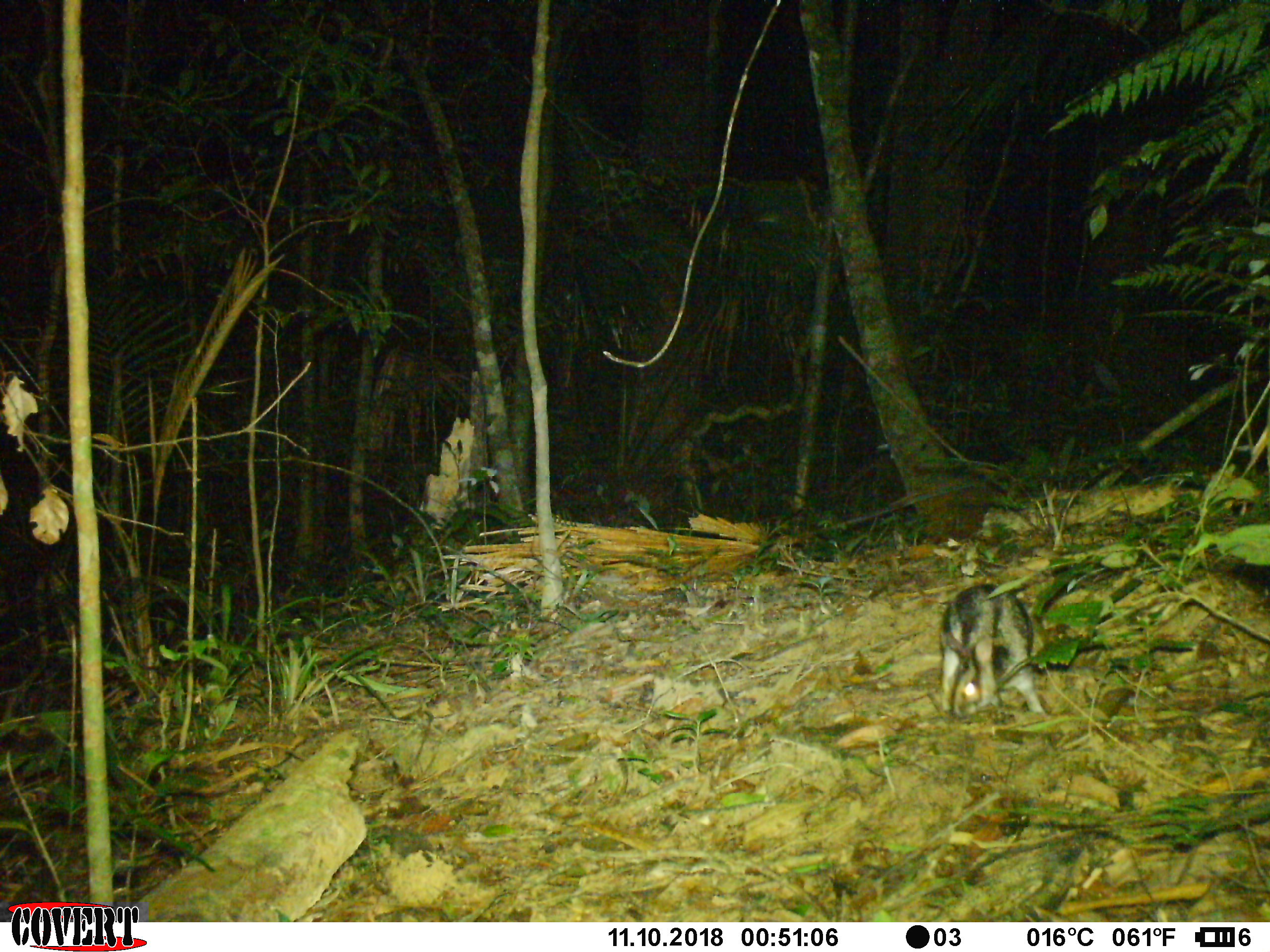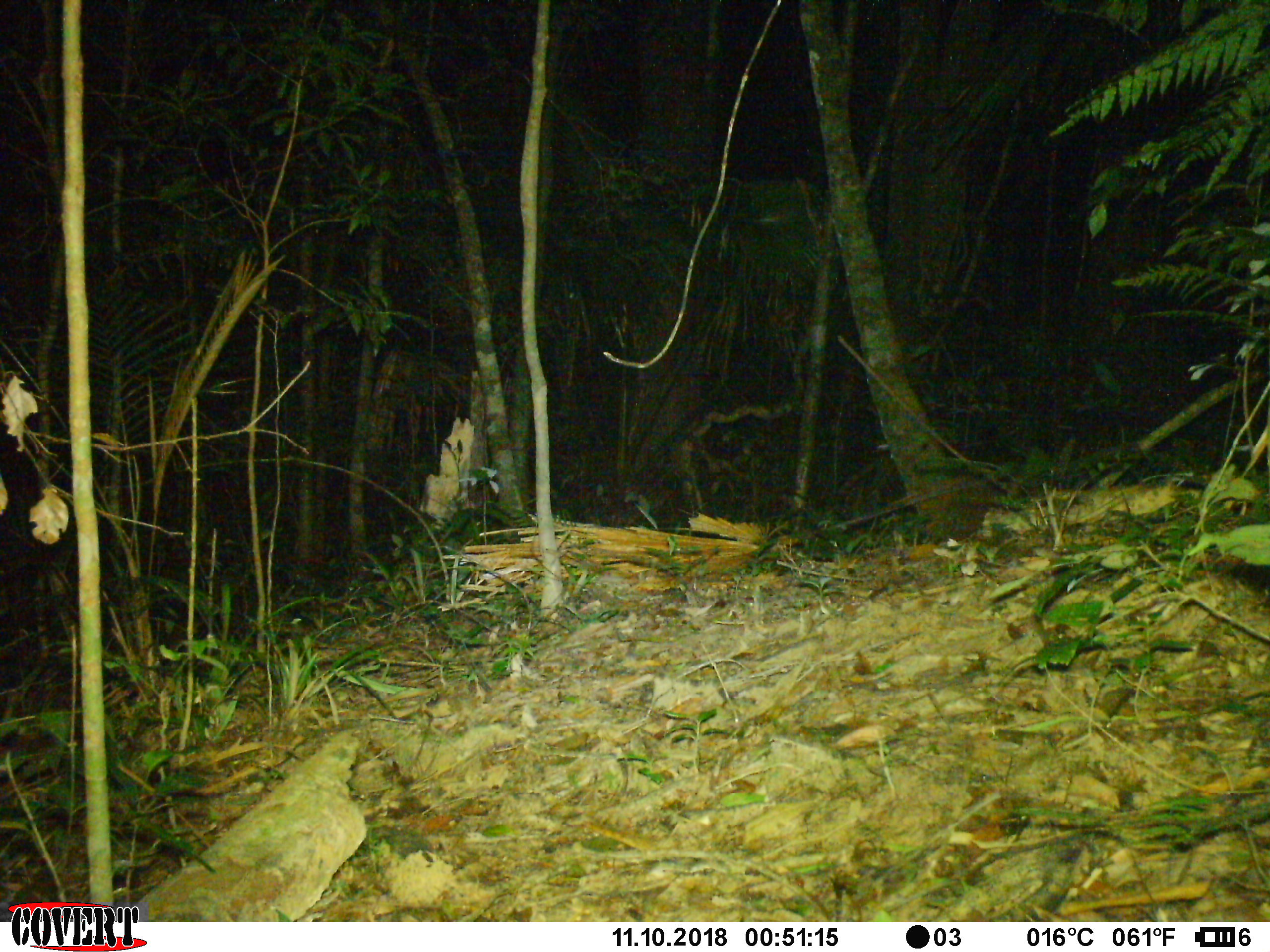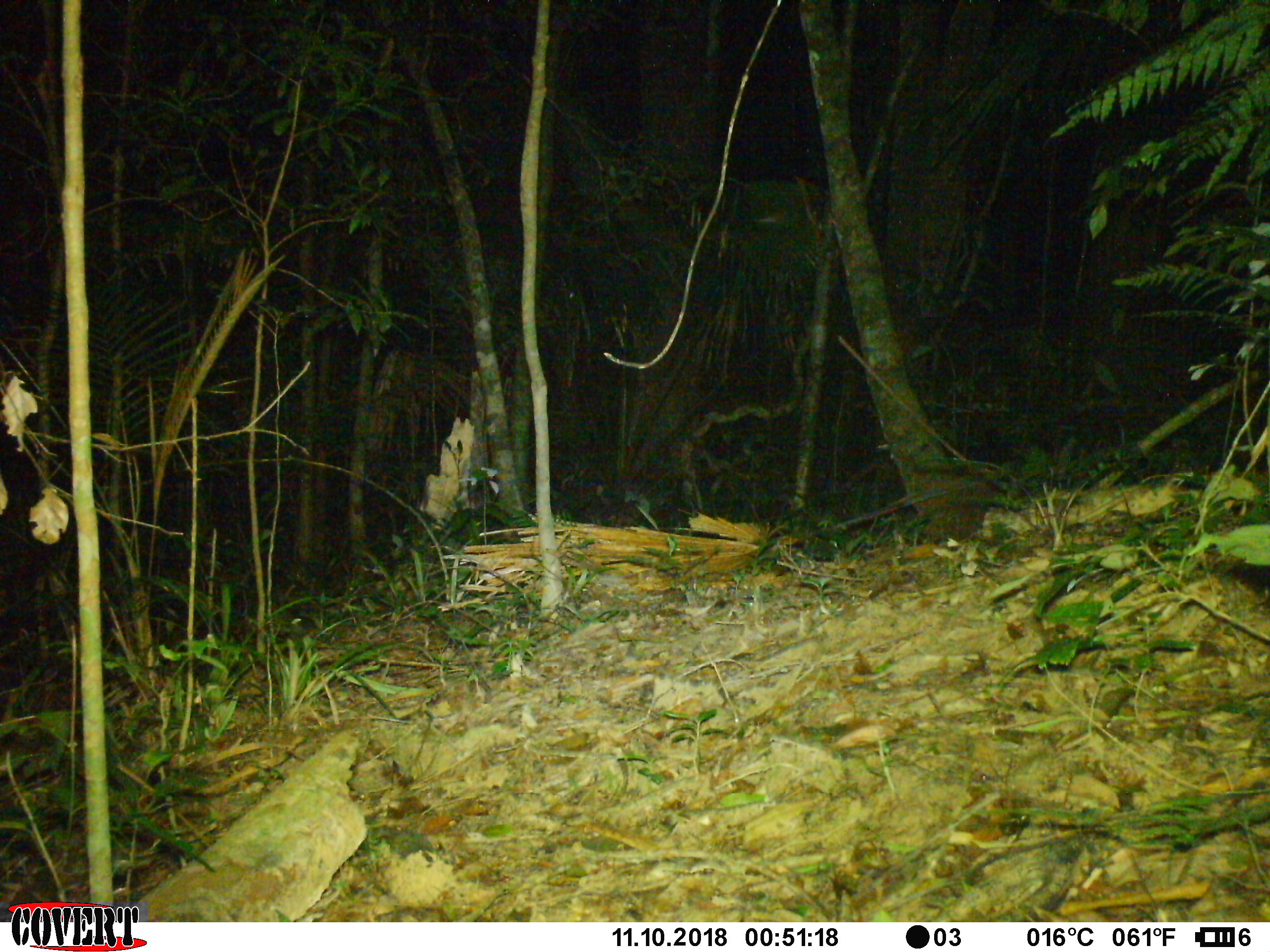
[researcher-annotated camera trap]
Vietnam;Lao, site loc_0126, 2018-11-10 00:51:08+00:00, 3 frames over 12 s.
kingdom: Animalia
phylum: Chordata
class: Mammalia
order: Lagomorpha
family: Leporidae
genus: Nesolagus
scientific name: Nesolagus timminsi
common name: annamite striped rabbit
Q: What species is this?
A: Annamite striped rabbit (Nesolagus timminsi).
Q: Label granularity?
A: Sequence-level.